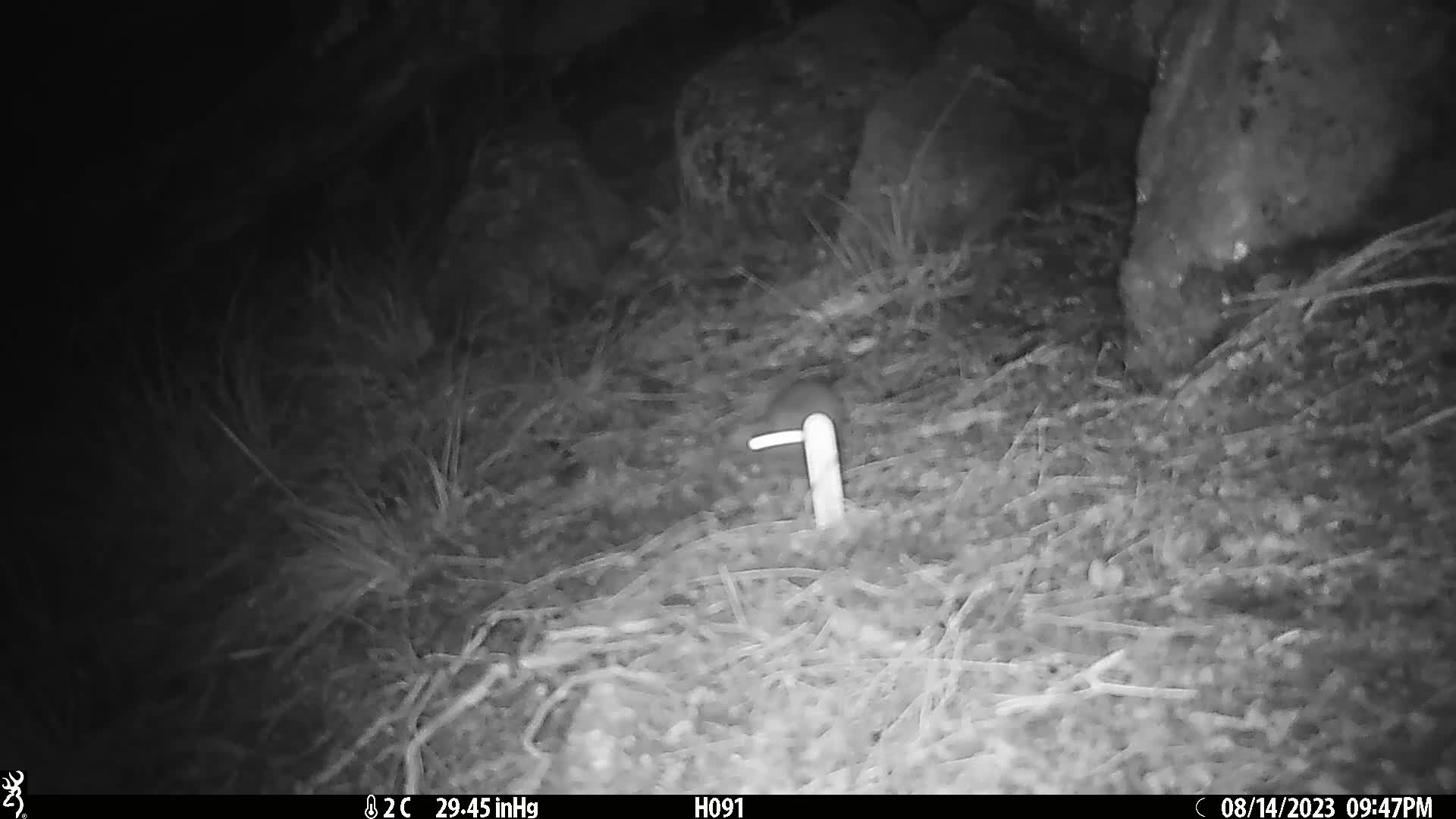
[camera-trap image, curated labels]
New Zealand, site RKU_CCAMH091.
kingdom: Animalia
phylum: Chordata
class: Mammalia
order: Rodentia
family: Muridae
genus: Rattus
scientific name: Rattus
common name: rat